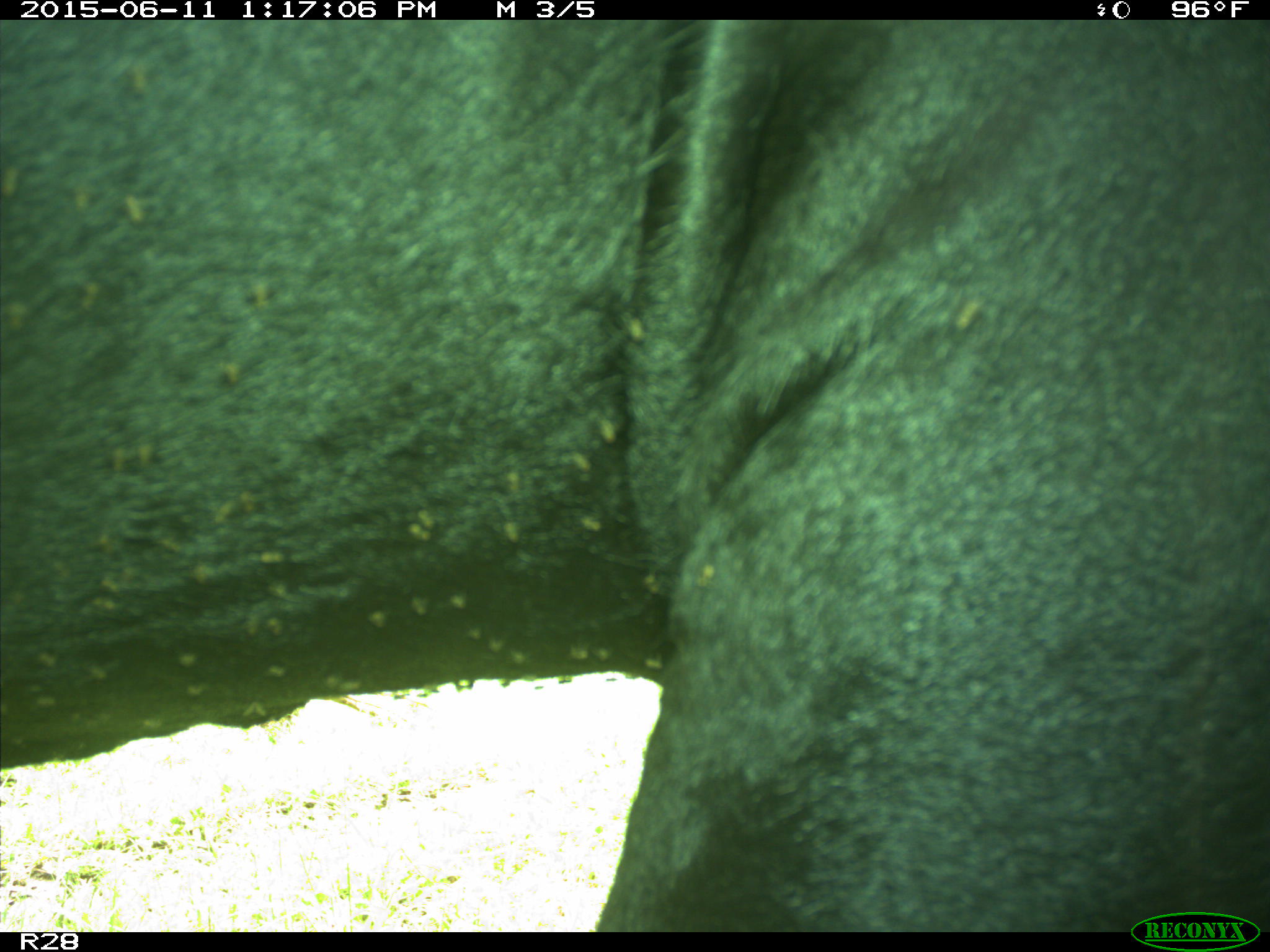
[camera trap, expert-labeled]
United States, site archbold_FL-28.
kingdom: Animalia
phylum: Chordata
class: Mammalia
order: Artiodactyla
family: Bovidae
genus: Bos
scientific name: Bos taurus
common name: domestic cow